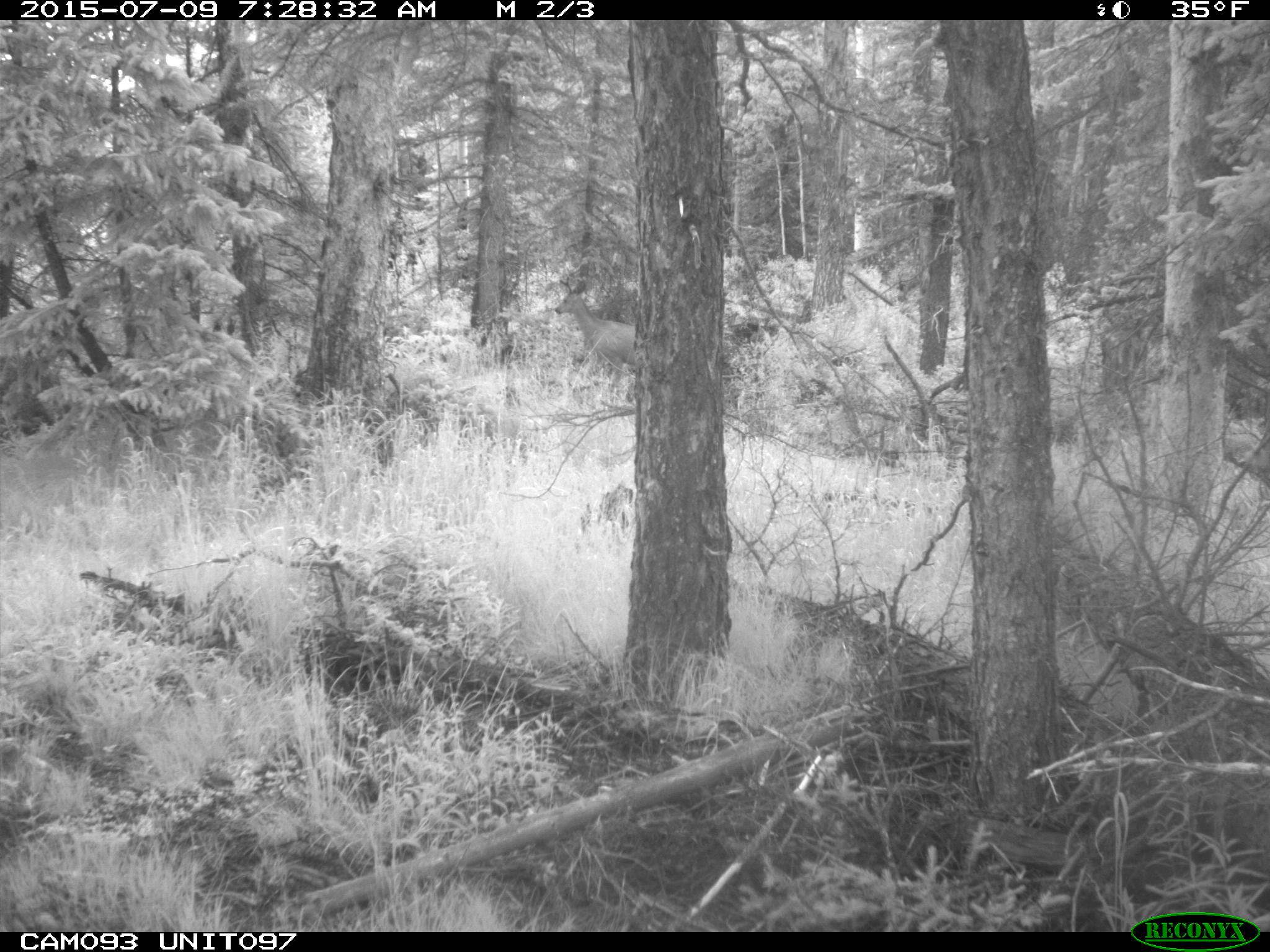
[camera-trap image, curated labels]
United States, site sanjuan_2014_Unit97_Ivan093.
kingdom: Animalia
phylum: Chordata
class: Mammalia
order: Artiodactyla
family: Cervidae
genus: Odocoileus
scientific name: Odocoileus hemionus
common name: mule deer